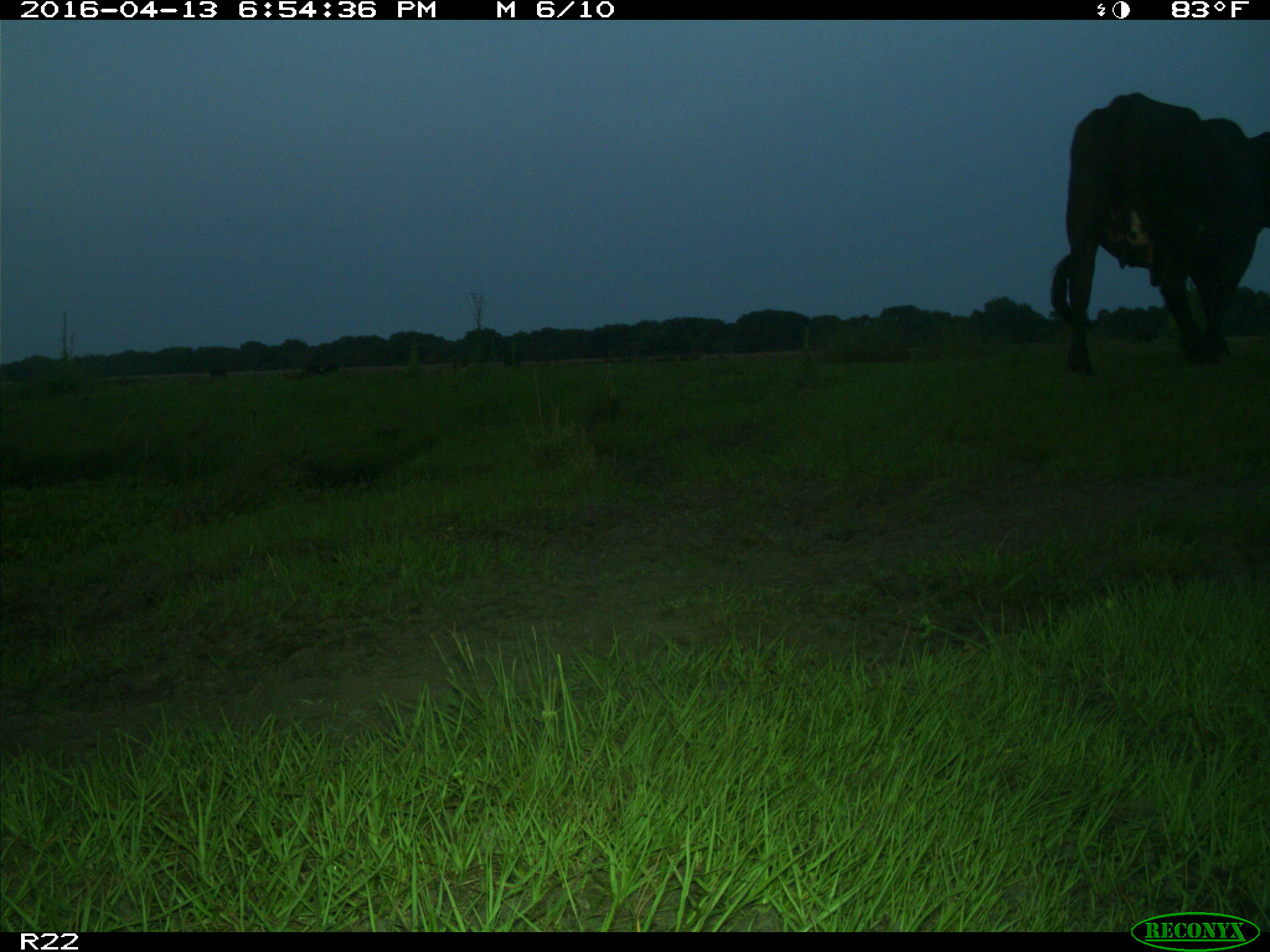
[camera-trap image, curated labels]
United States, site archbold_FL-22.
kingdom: Animalia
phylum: Chordata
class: Mammalia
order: Artiodactyla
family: Bovidae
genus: Bos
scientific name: Bos taurus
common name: domestic cow